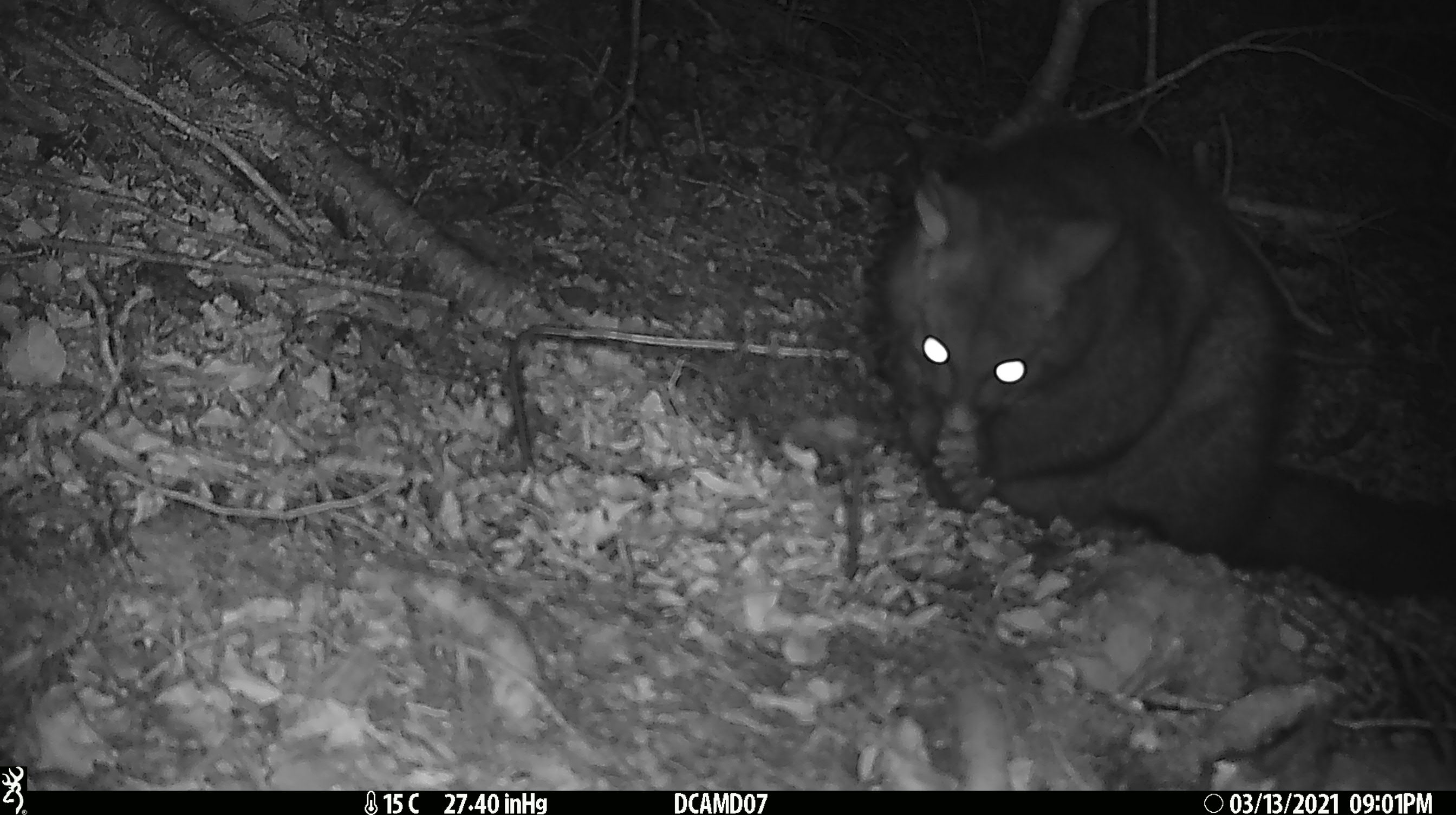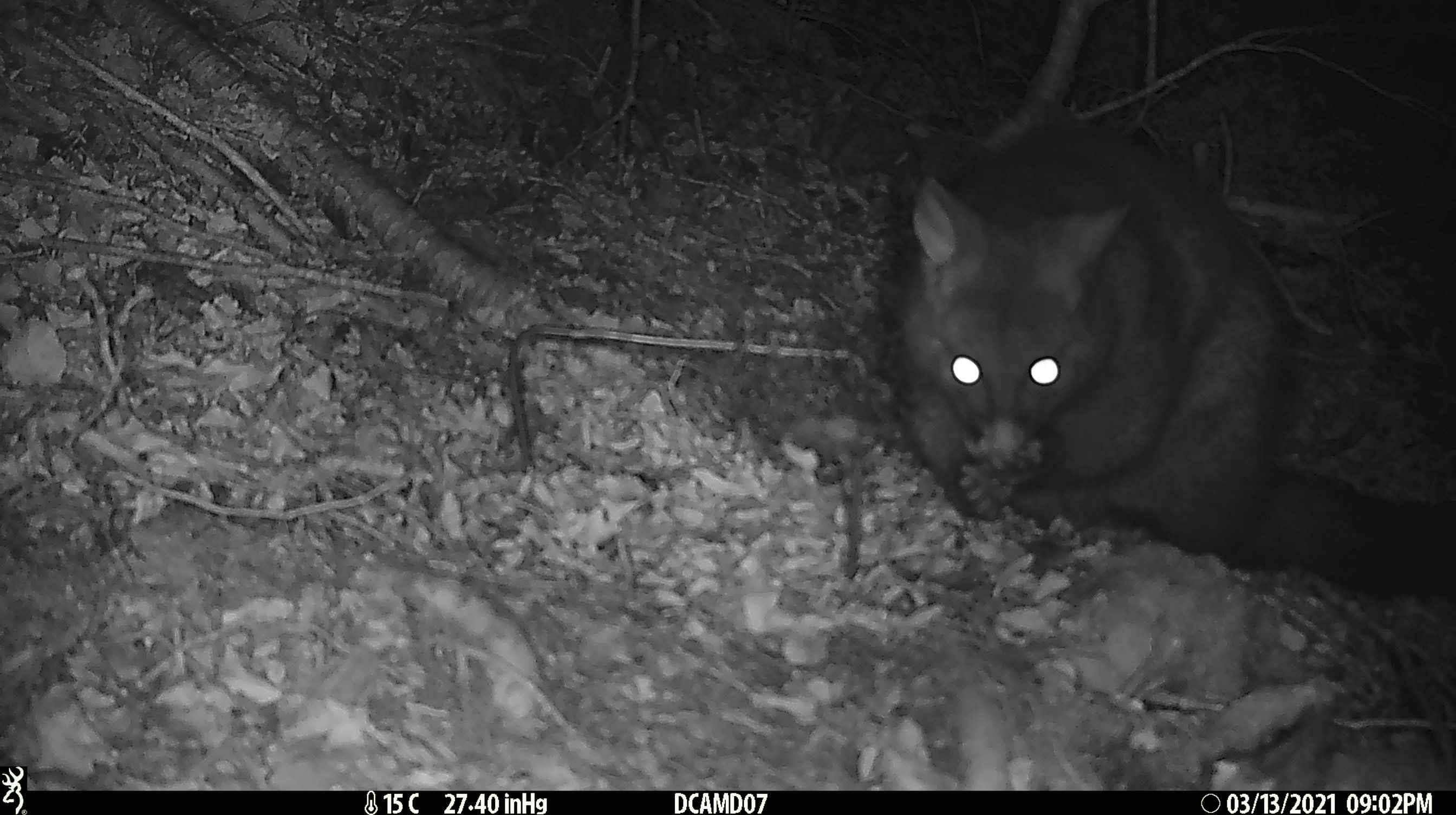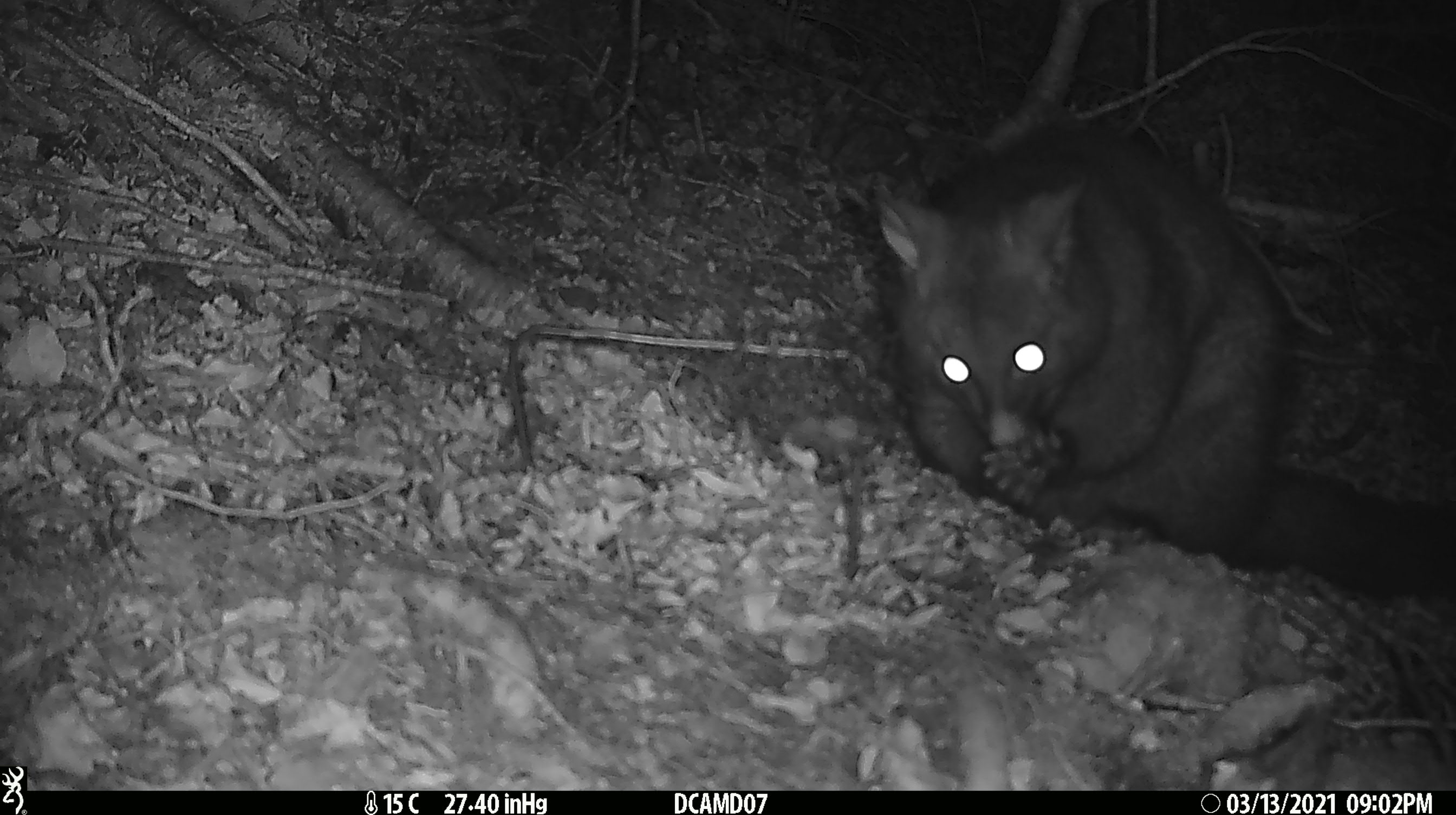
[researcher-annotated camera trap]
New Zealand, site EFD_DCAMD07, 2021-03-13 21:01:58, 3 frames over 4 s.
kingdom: Animalia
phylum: Chordata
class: Mammalia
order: Diprotodontia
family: Phalangeridae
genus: Trichosurus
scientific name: Trichosurus vulpecula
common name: common brushtail possum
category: possum